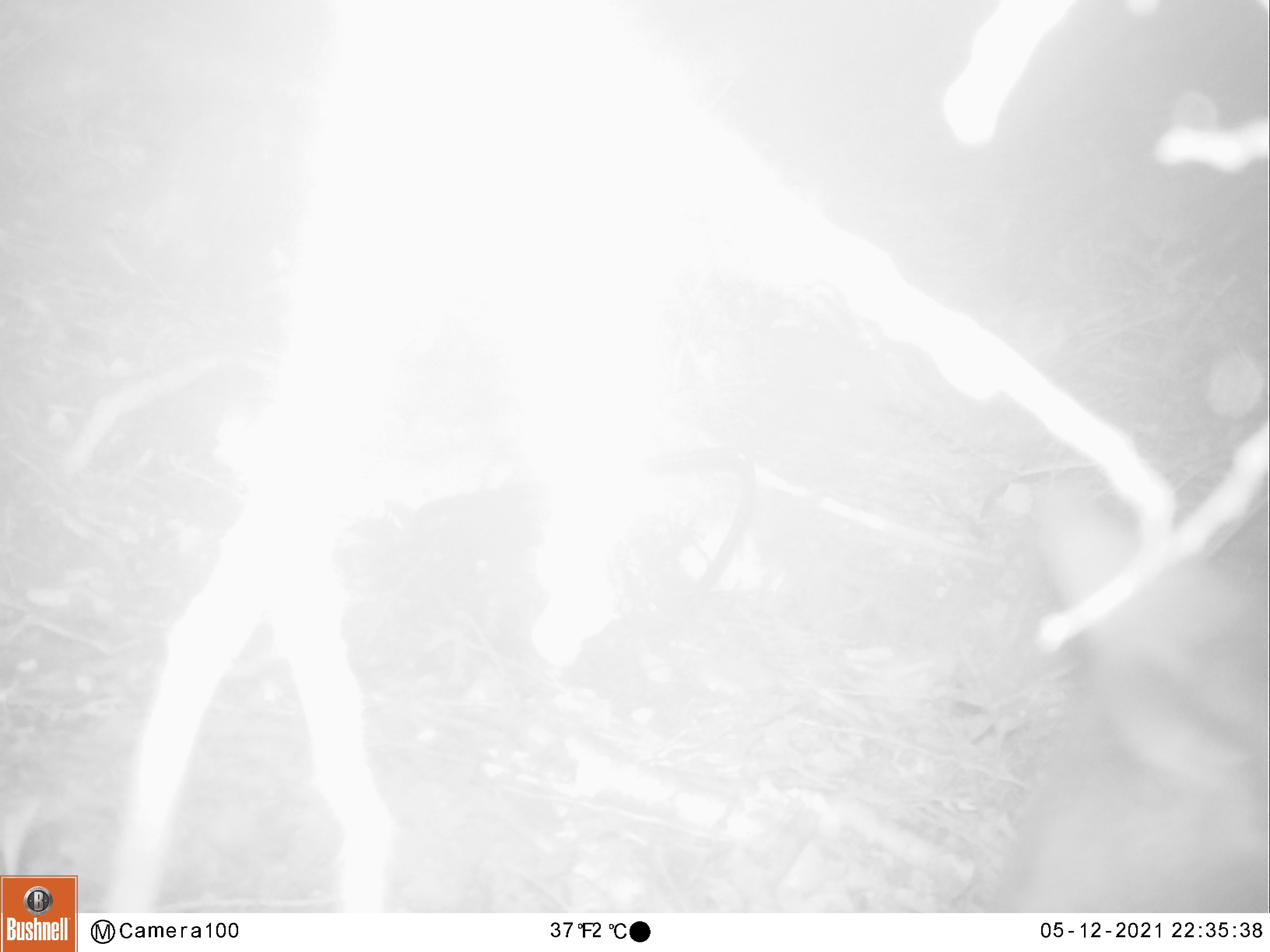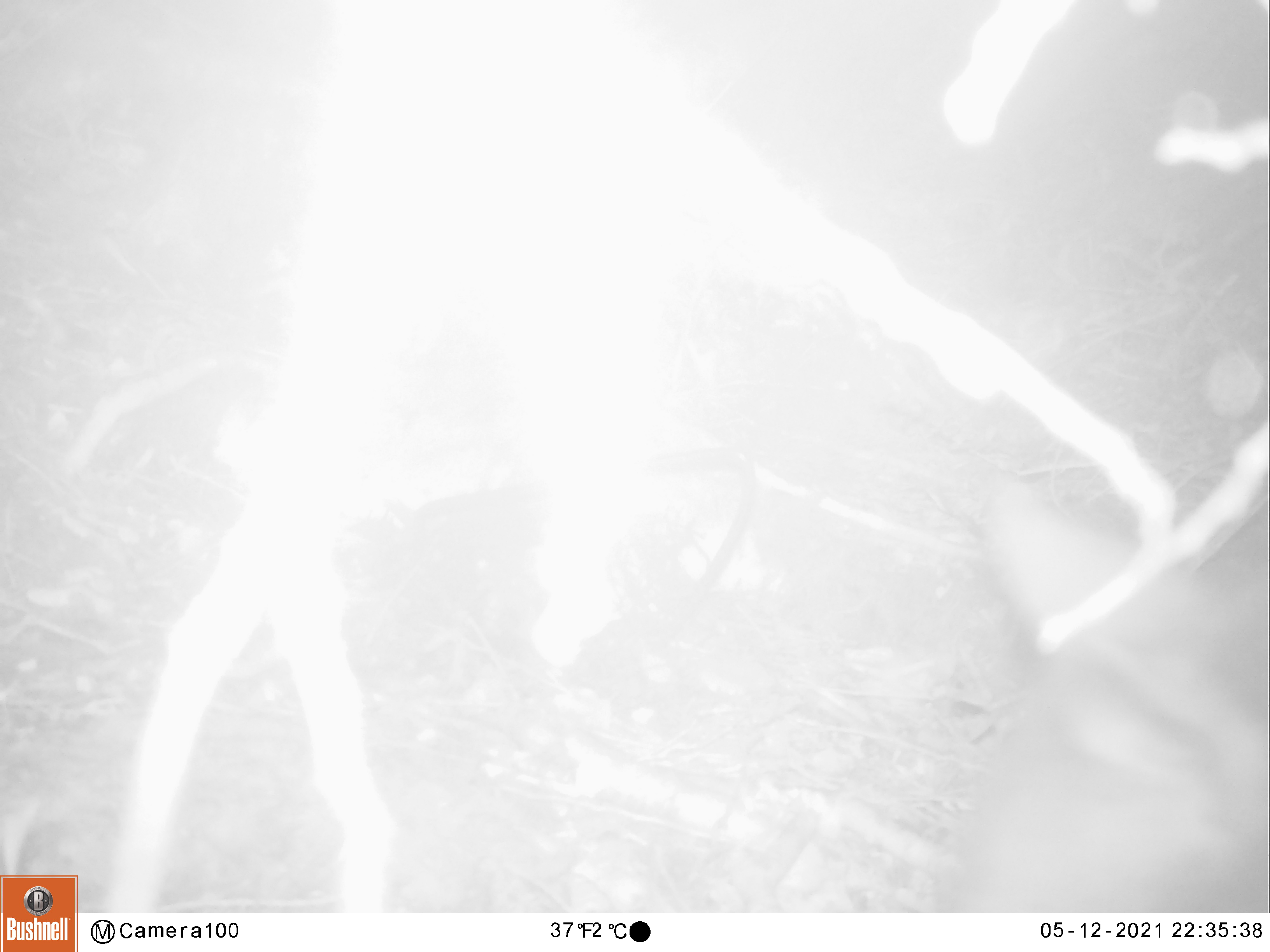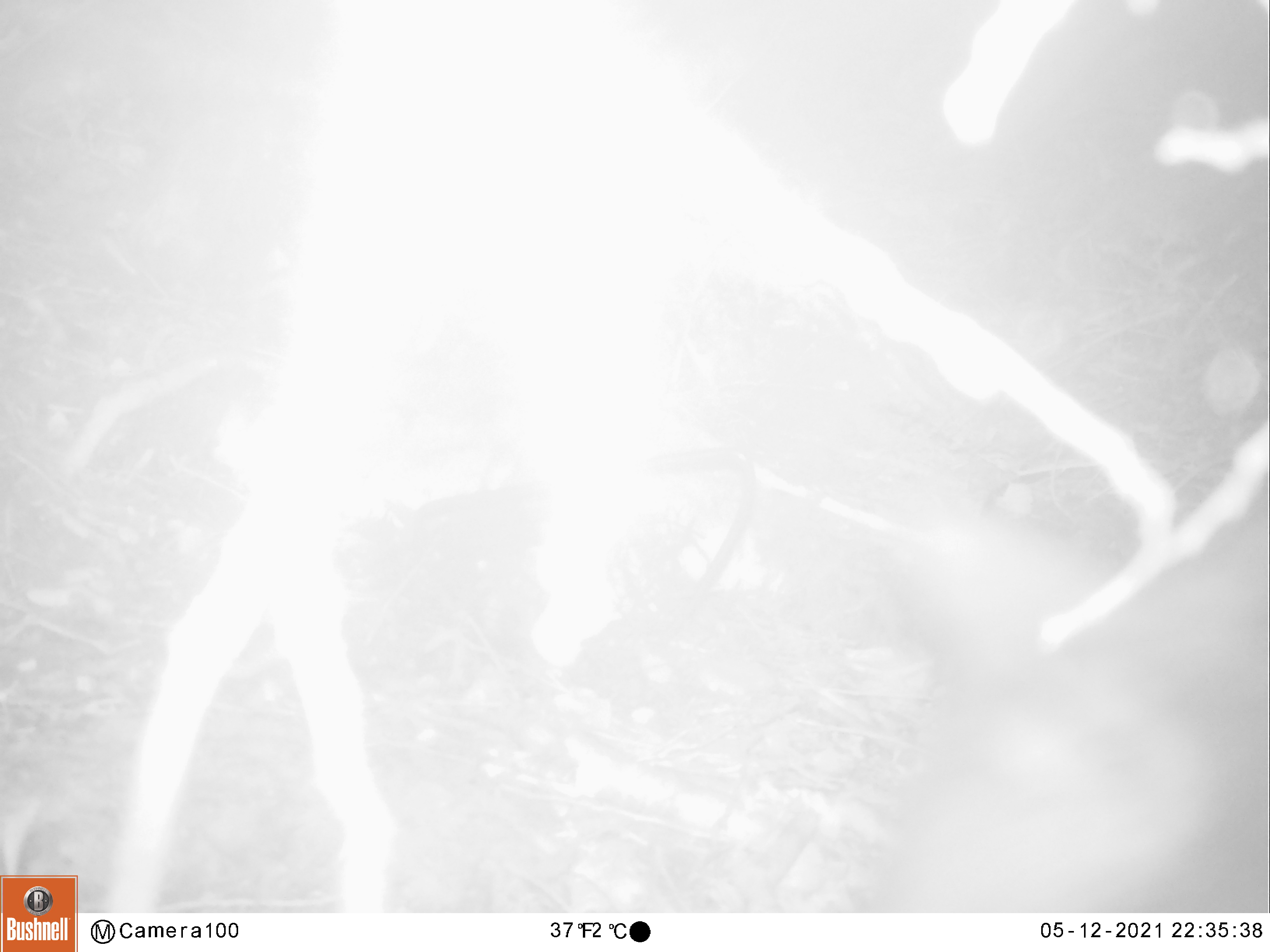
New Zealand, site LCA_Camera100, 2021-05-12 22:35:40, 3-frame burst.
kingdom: Animalia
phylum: Chordata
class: Mammalia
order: Diprotodontia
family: Phalangeridae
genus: Trichosurus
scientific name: Trichosurus vulpecula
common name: common brushtail possum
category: possum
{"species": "possum (common brushtail possum) (Trichosurus vulpecula)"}